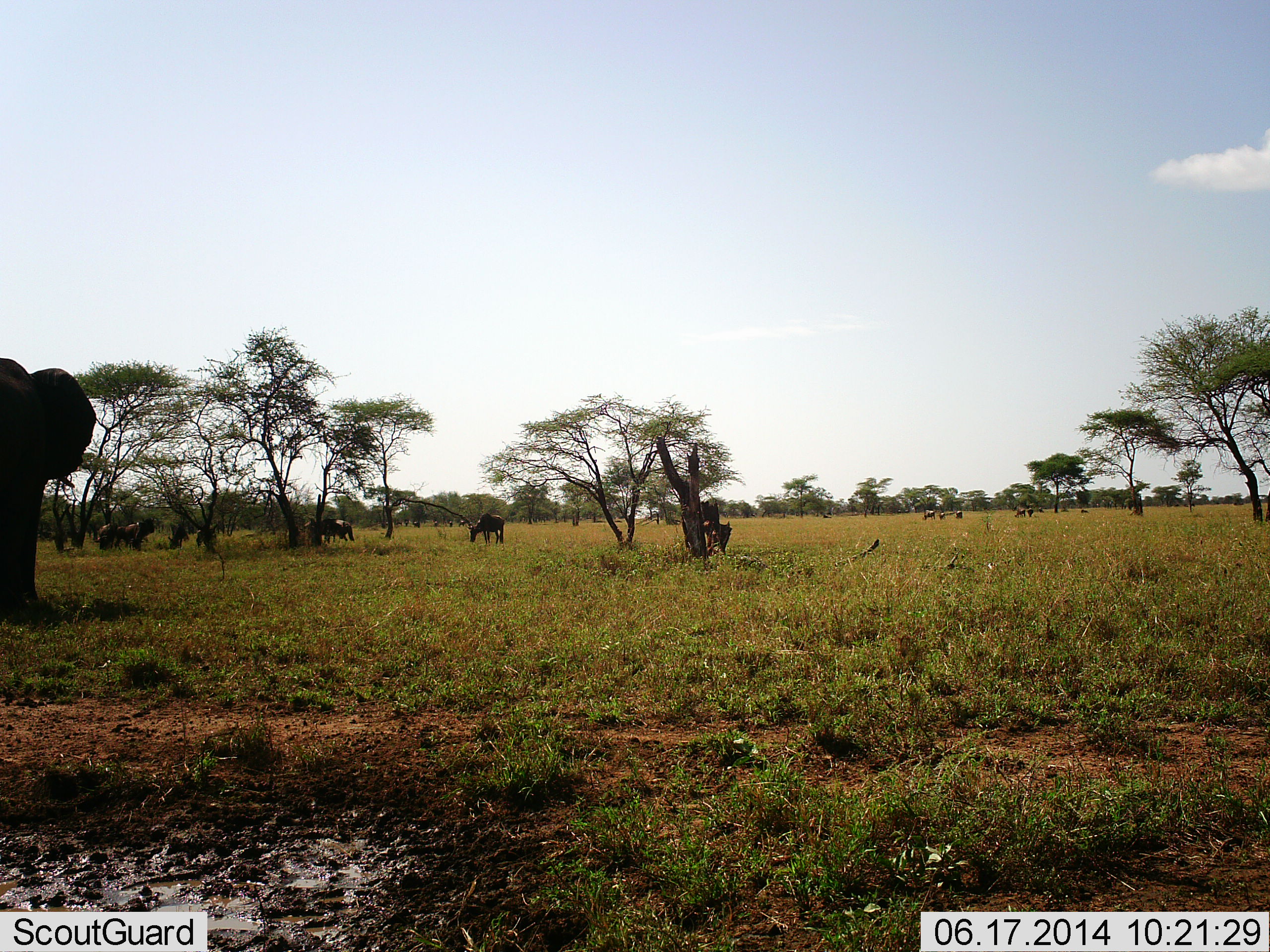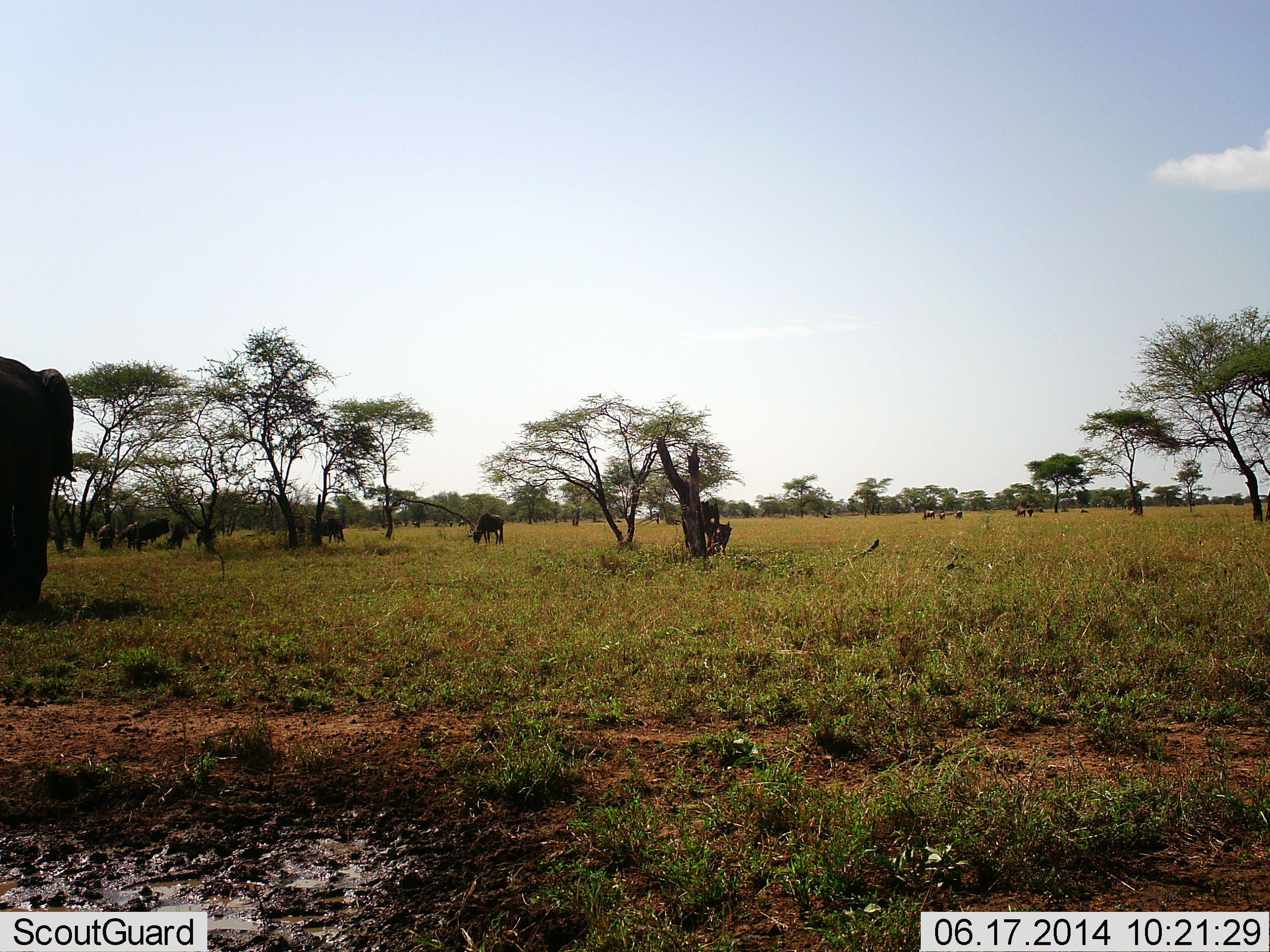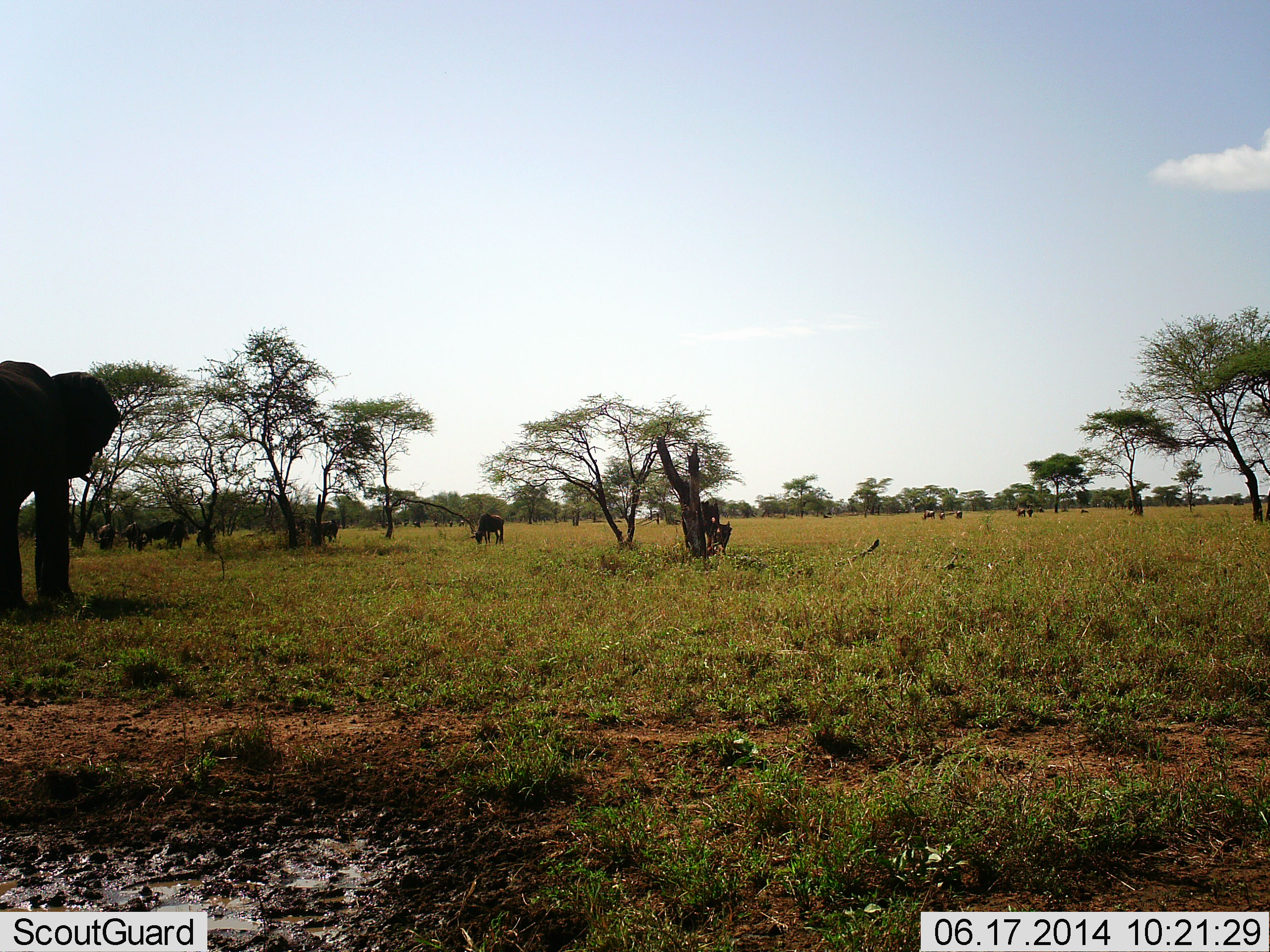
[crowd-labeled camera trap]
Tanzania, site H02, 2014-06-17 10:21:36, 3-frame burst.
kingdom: Animalia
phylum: Chordata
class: Mammalia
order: Proboscidea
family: Elephantidae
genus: Loxodonta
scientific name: Loxodonta africana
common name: african bush elephant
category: elephant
Elephant (african bush elephant) (Loxodonta africana), count 1. Behavior (volunteer vote fractions): standing 50%, resting 0%, moving 57%, interacting 0%. Young present (vote fraction): 0%. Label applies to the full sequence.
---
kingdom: Animalia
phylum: Chordata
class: Mammalia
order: Artiodactyla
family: Bovidae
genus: Connochaetes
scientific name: Connochaetes taurinus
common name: blue wildebeest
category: wildebeest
Wildebeest (blue wildebeest) (Connochaetes taurinus), count 11-50. Behavior (volunteer vote fractions): standing 64%, resting 0%, moving 64%, interacting 0%. Young present (vote fraction): 0%. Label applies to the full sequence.